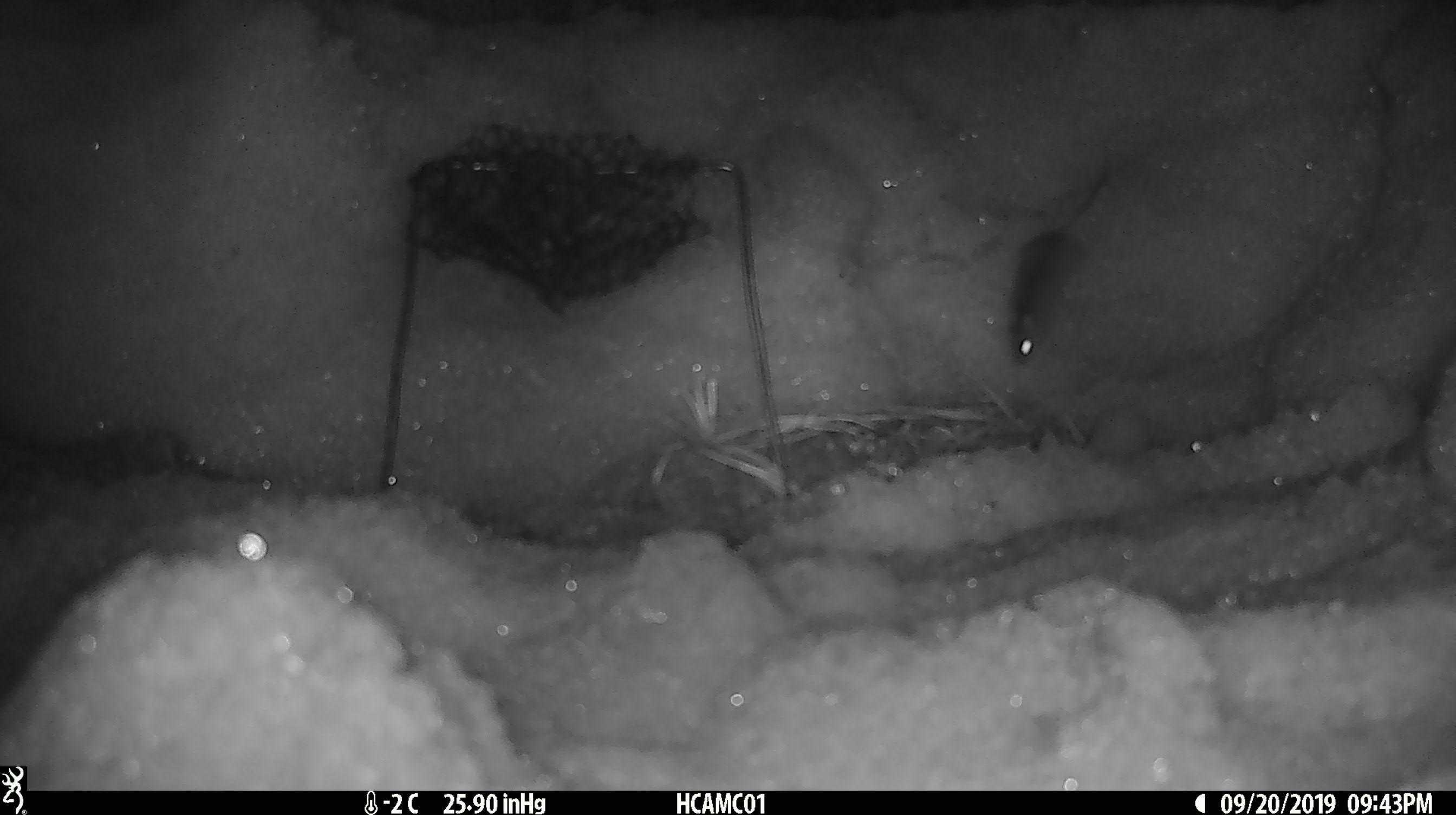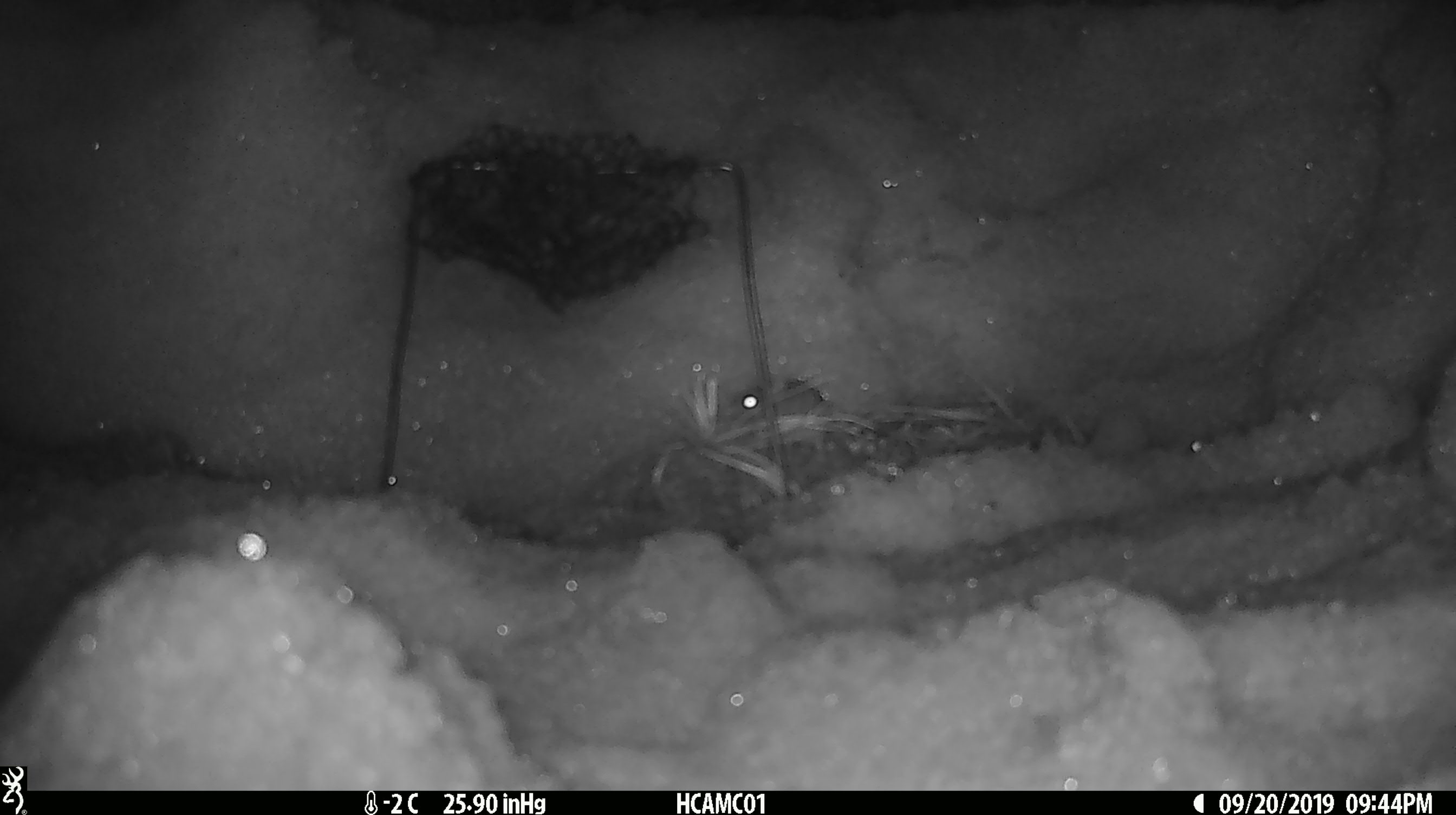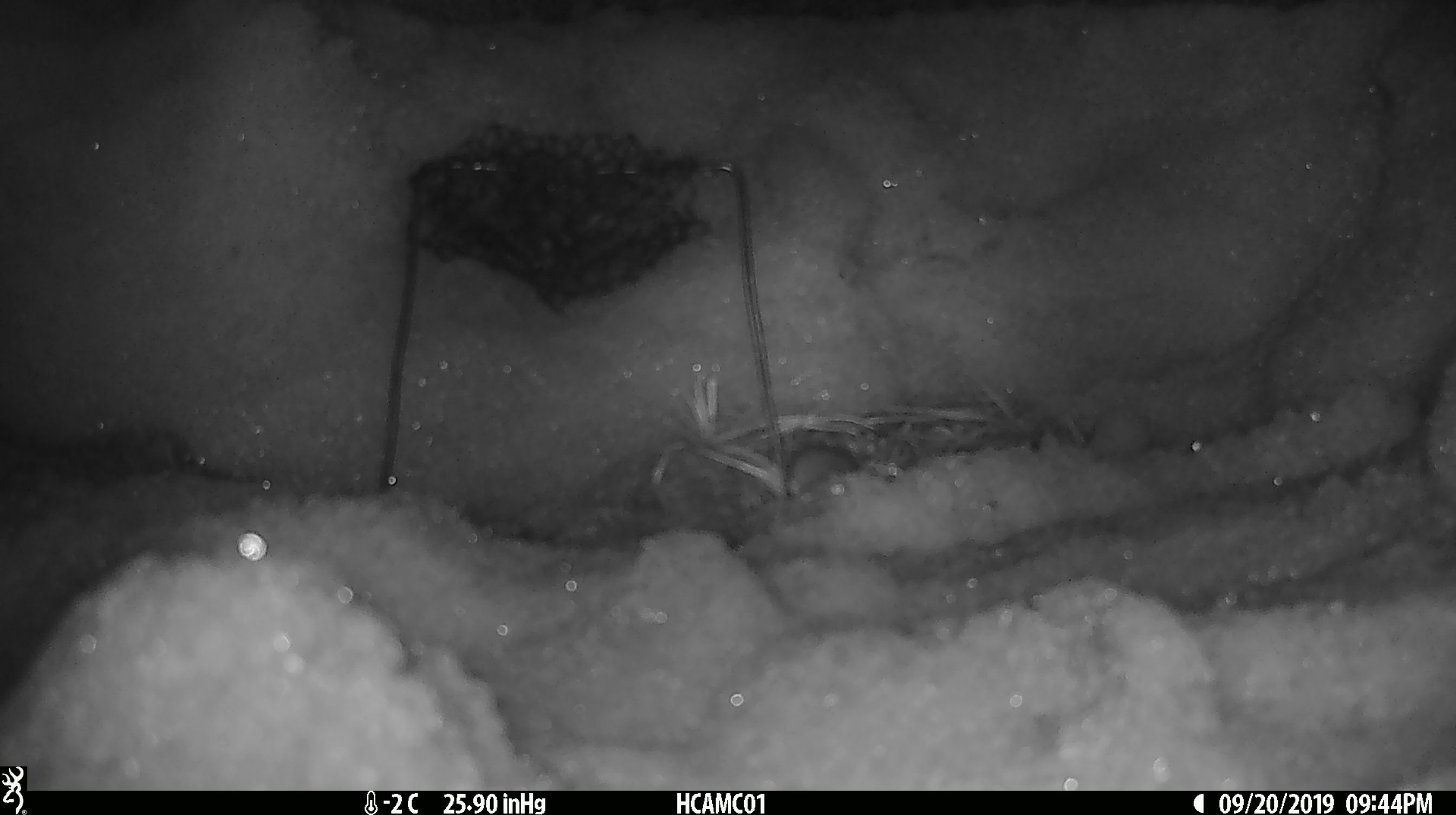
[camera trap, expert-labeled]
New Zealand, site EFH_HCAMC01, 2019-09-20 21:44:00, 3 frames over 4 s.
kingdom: Animalia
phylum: Chordata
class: Mammalia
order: Rodentia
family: Muridae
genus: Mus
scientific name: Mus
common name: mouse